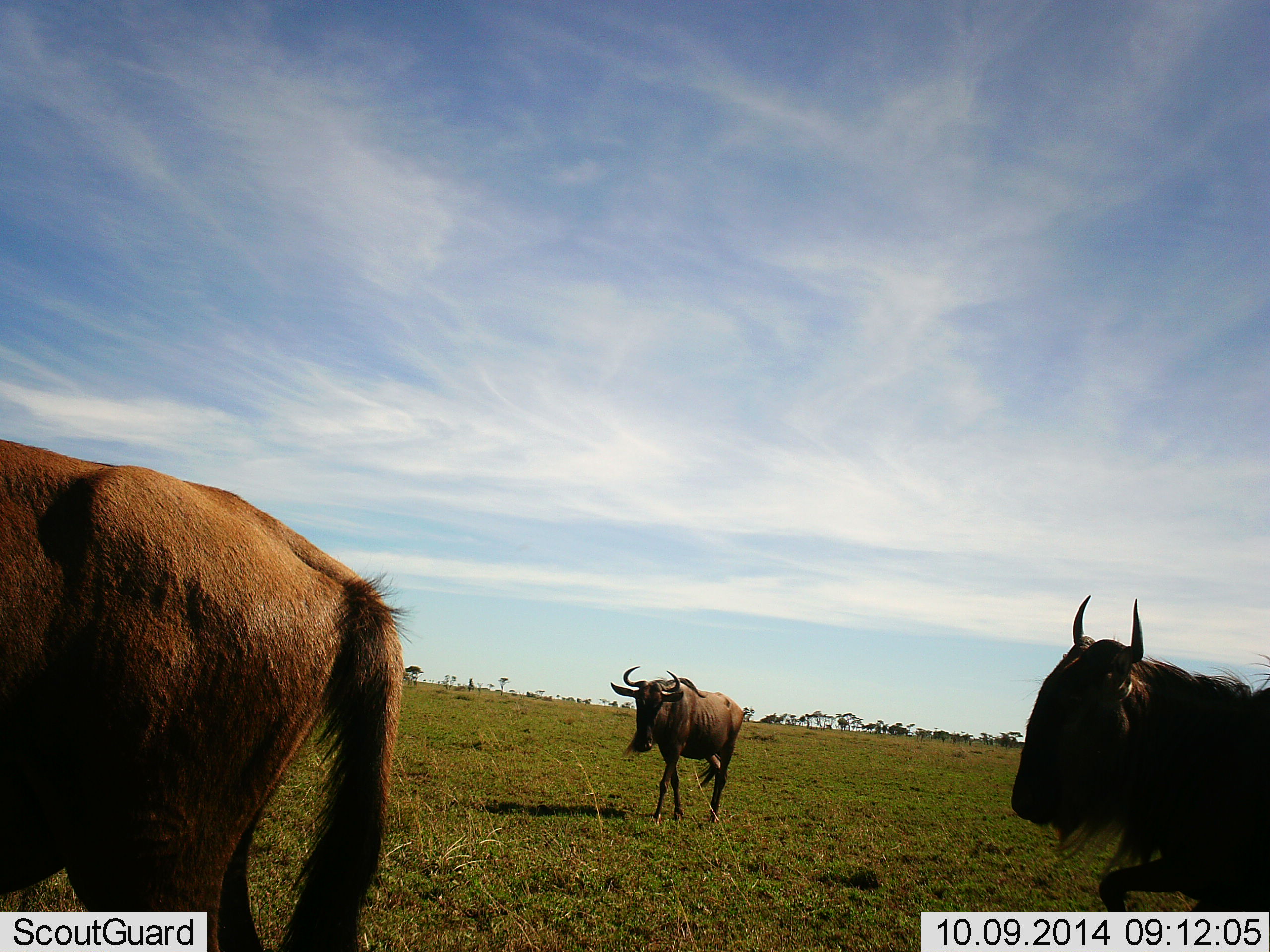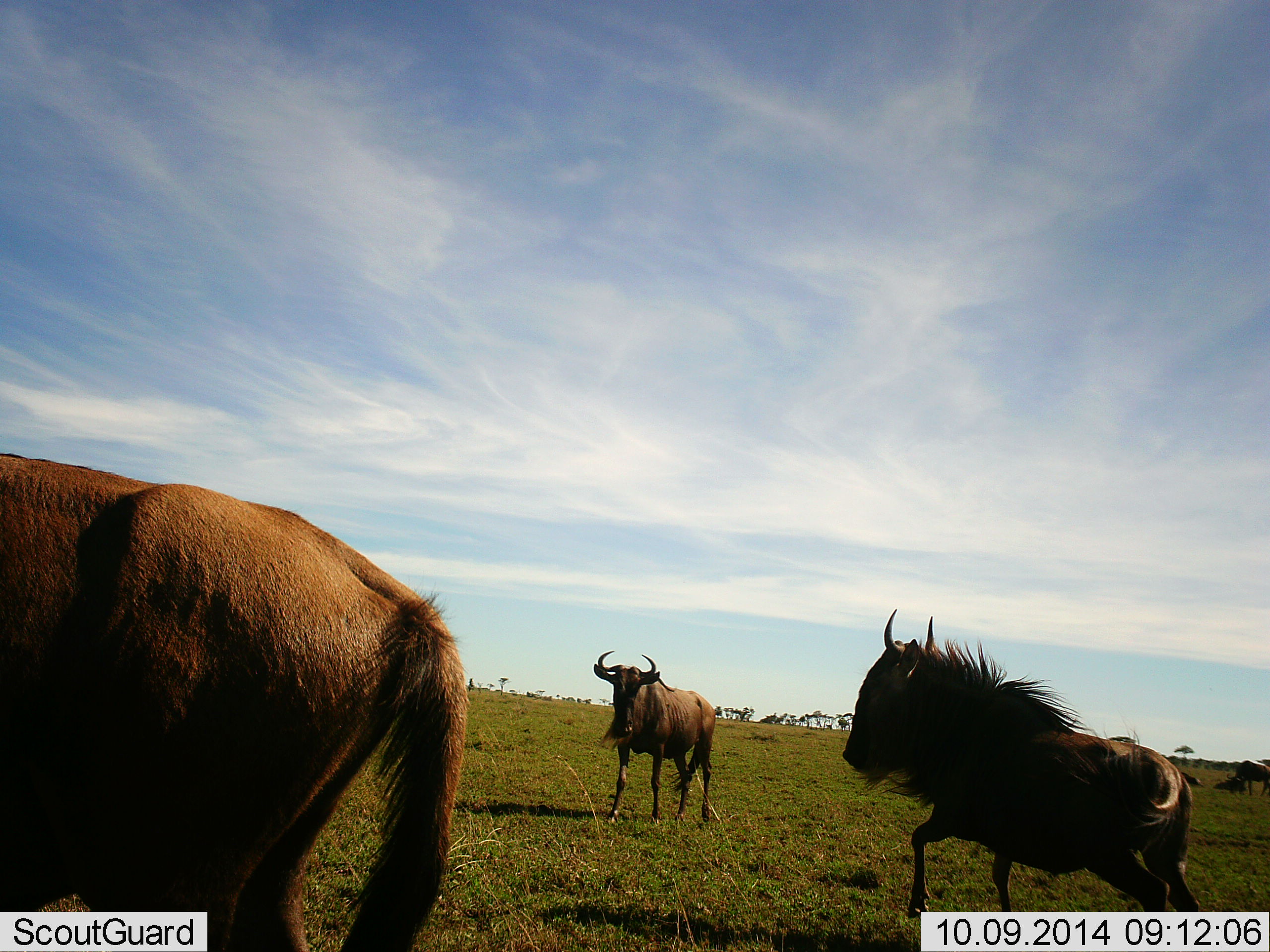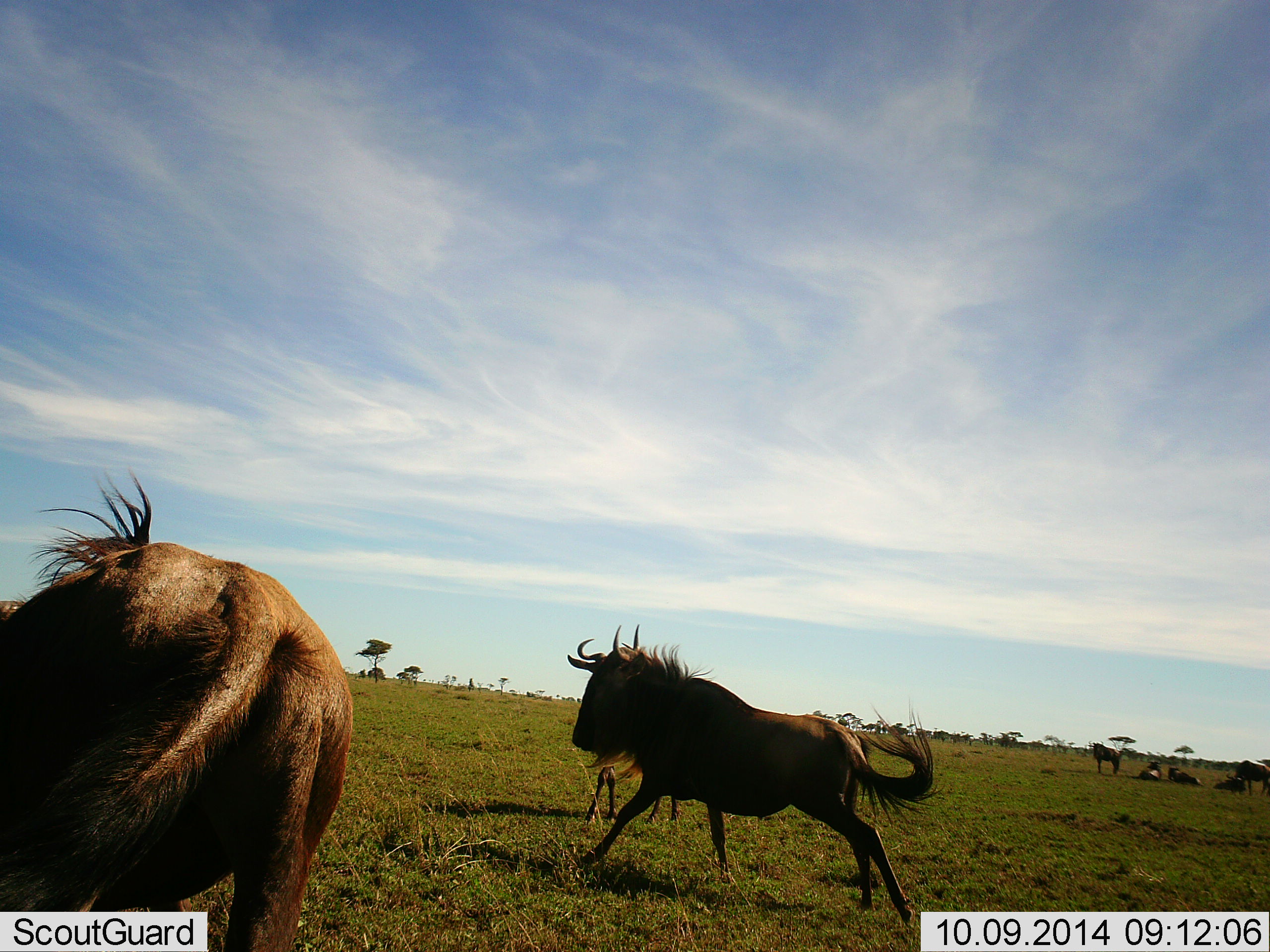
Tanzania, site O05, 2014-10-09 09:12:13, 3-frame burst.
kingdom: Animalia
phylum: Chordata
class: Mammalia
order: Artiodactyla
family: Bovidae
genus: Connochaetes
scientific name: Connochaetes taurinus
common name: blue wildebeest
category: wildebeest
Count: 6.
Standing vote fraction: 40%.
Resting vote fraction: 50%.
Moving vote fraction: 90%.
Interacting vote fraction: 0%.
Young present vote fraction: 10%.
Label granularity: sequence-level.